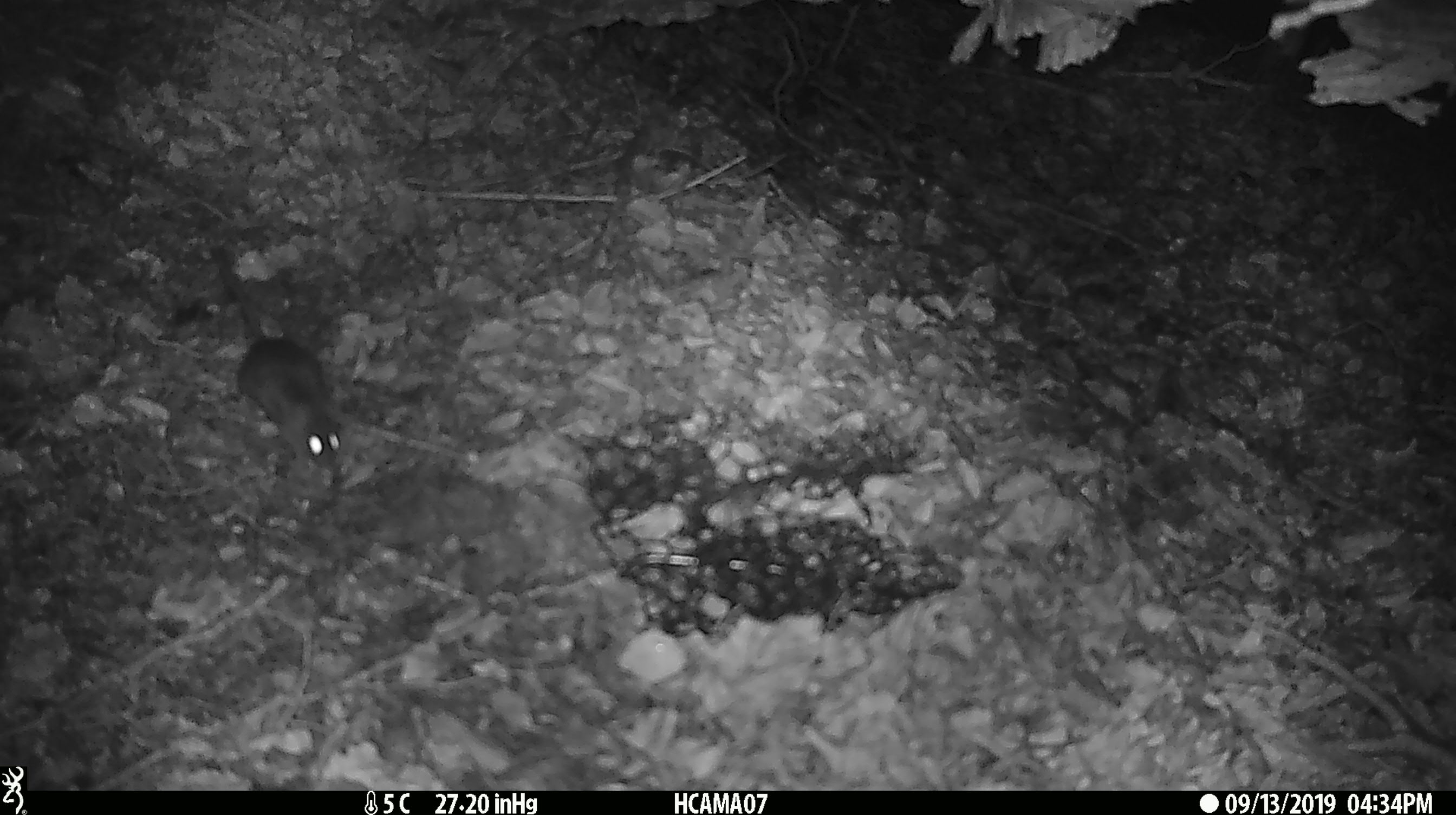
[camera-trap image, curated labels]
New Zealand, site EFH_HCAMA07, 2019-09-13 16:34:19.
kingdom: Animalia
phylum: Chordata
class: Mammalia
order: Rodentia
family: Muridae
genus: Mus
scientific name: Mus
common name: mouse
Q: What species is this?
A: Mouse (Mus).